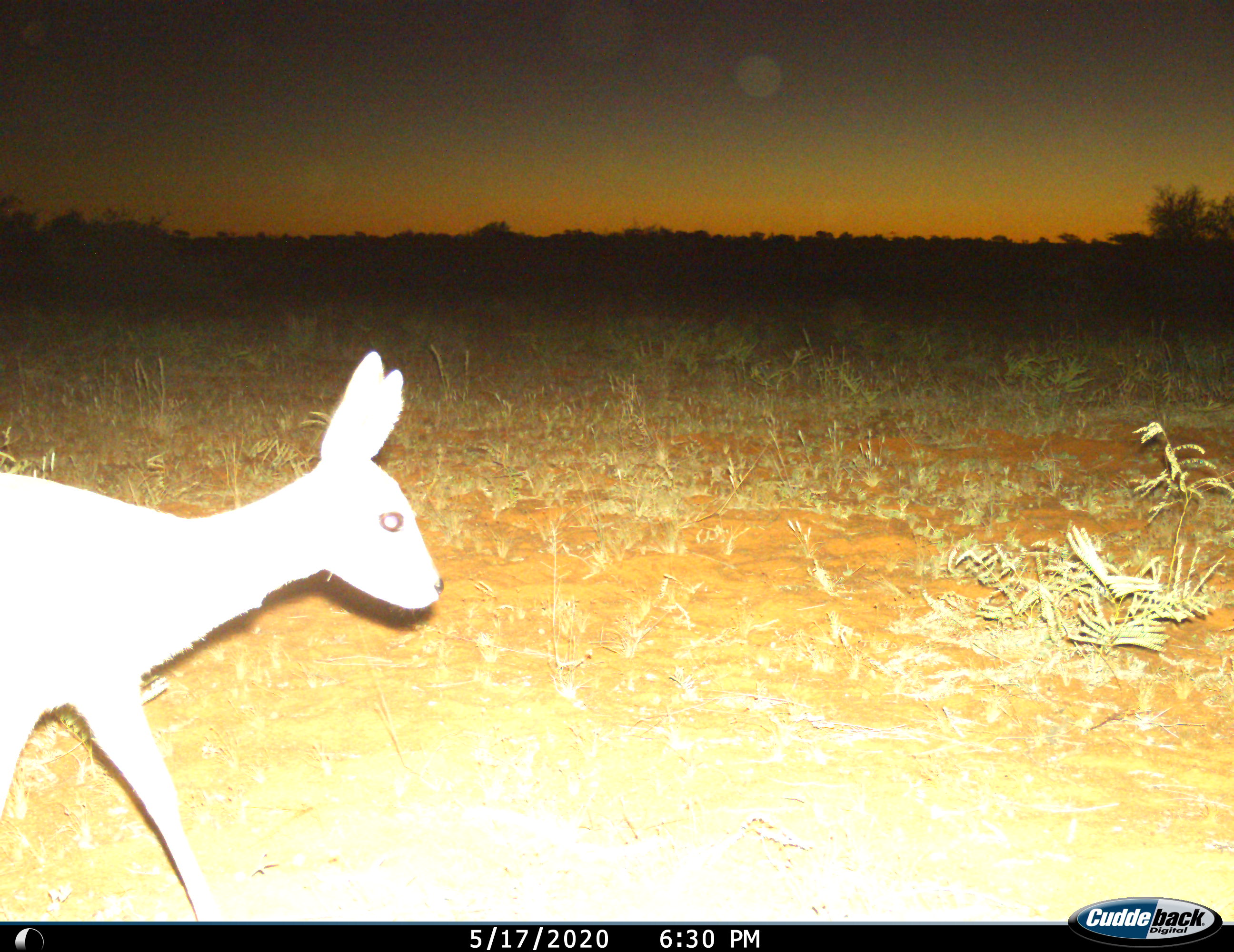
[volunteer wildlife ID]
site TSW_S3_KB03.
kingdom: Animalia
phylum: Chordata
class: Mammalia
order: Artiodactyla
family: Bovidae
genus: Raphicerus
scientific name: Raphicerus campestris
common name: steenbok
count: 1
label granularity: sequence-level